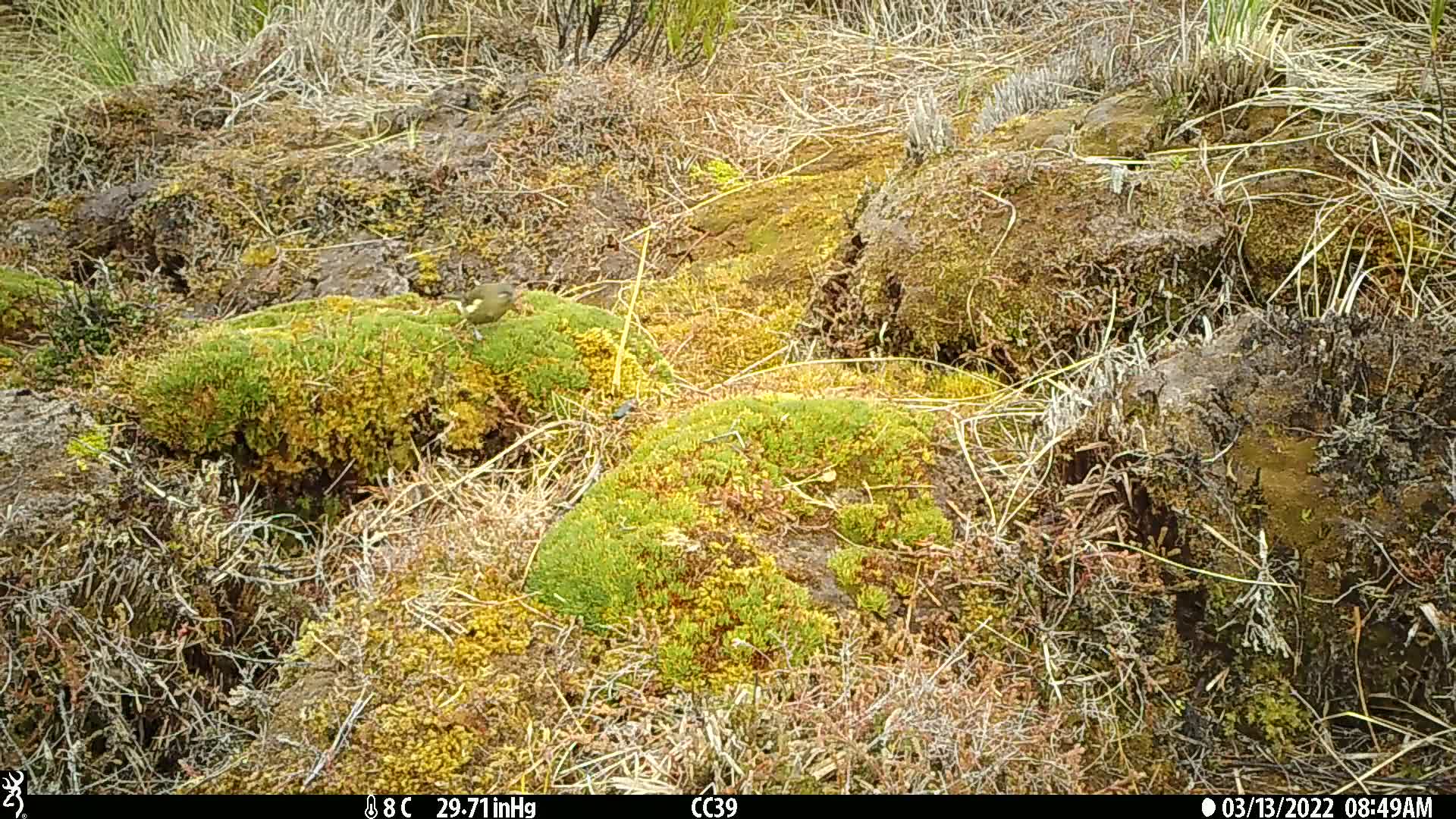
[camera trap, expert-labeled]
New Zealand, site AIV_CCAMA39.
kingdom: Animalia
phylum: Chordata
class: Aves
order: Passeriformes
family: Meliphagidae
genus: Anthornis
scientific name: Anthornis melanura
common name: new zealand bellbird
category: bellbird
Bellbird (new zealand bellbird) (Anthornis melanura).